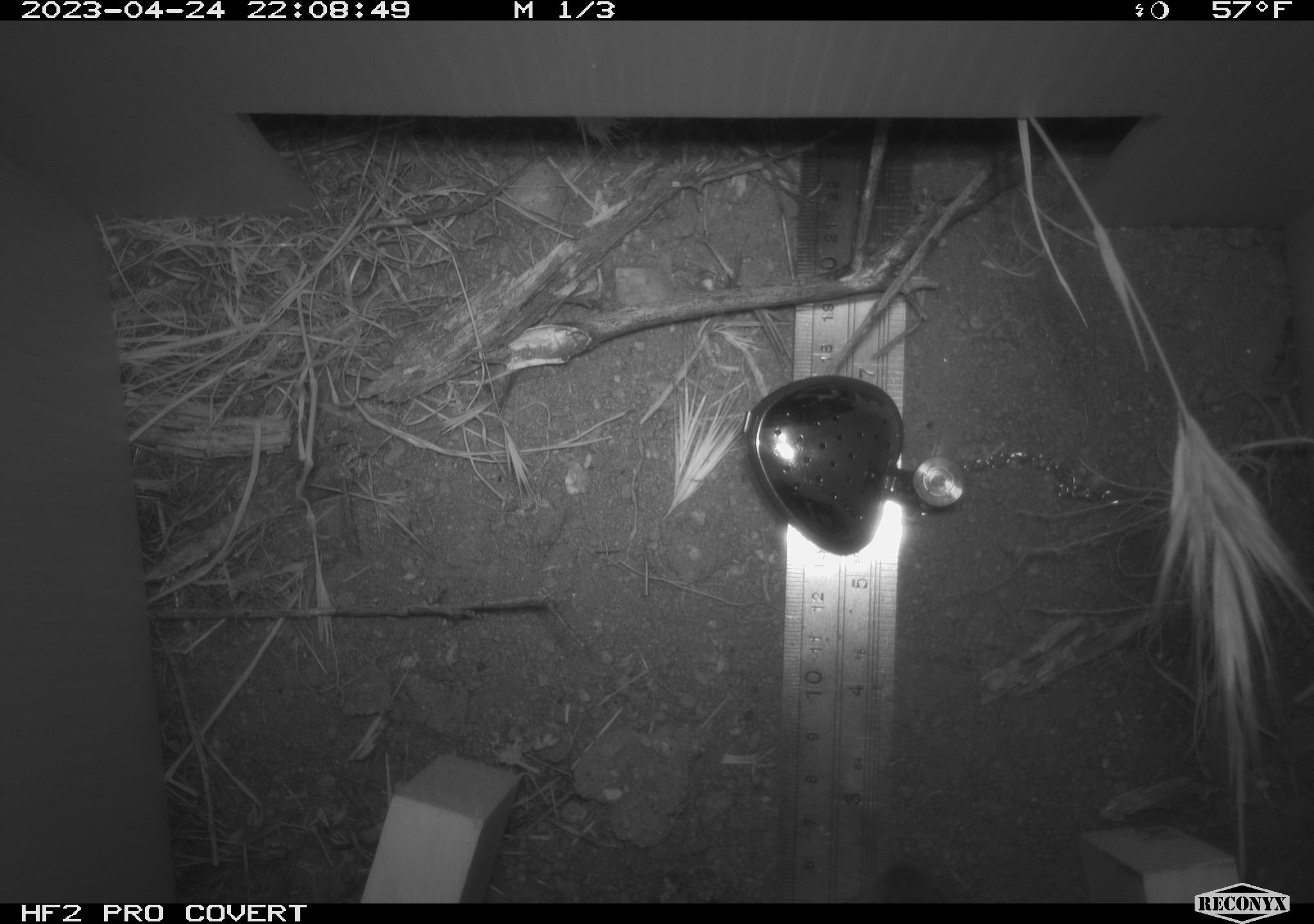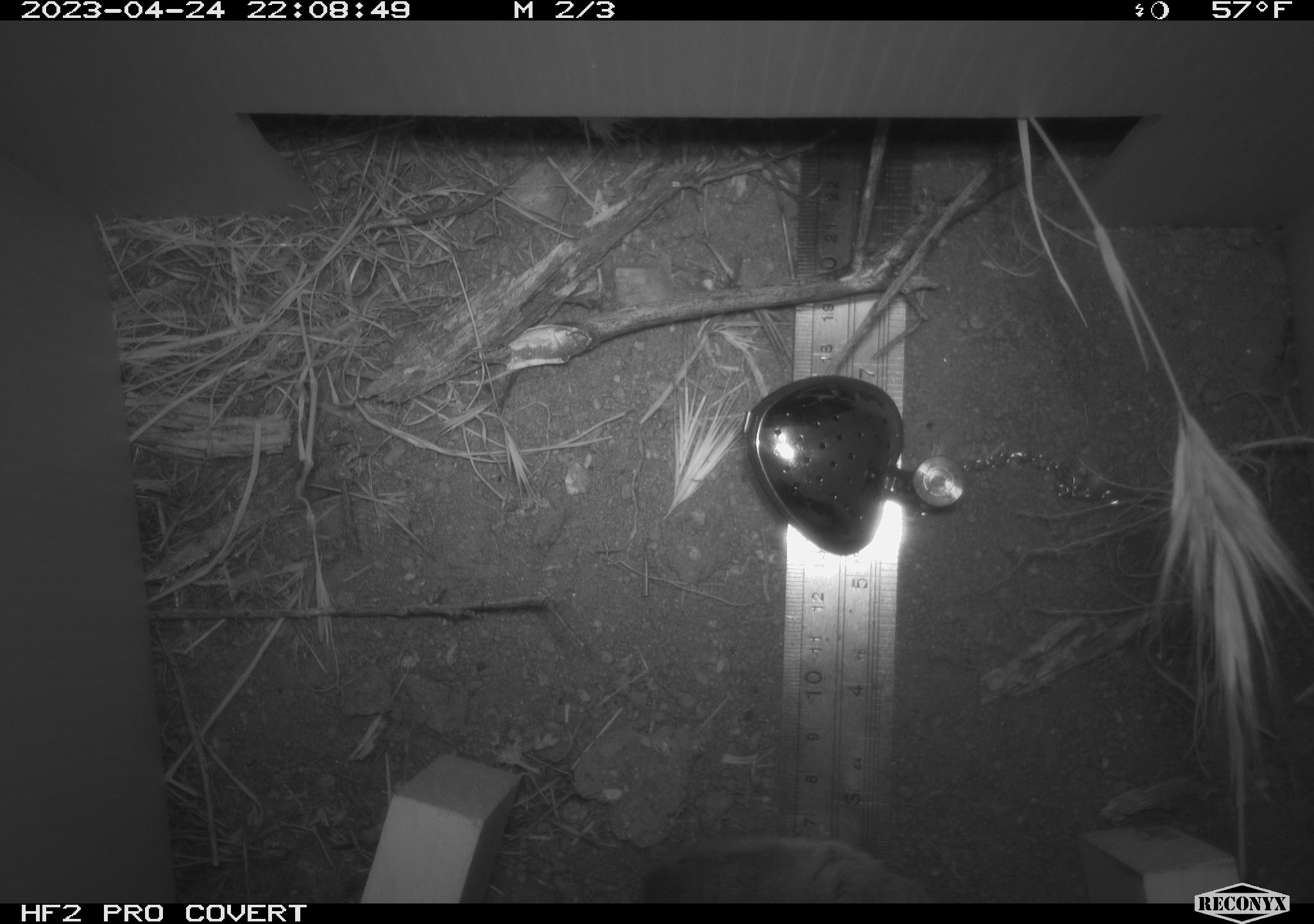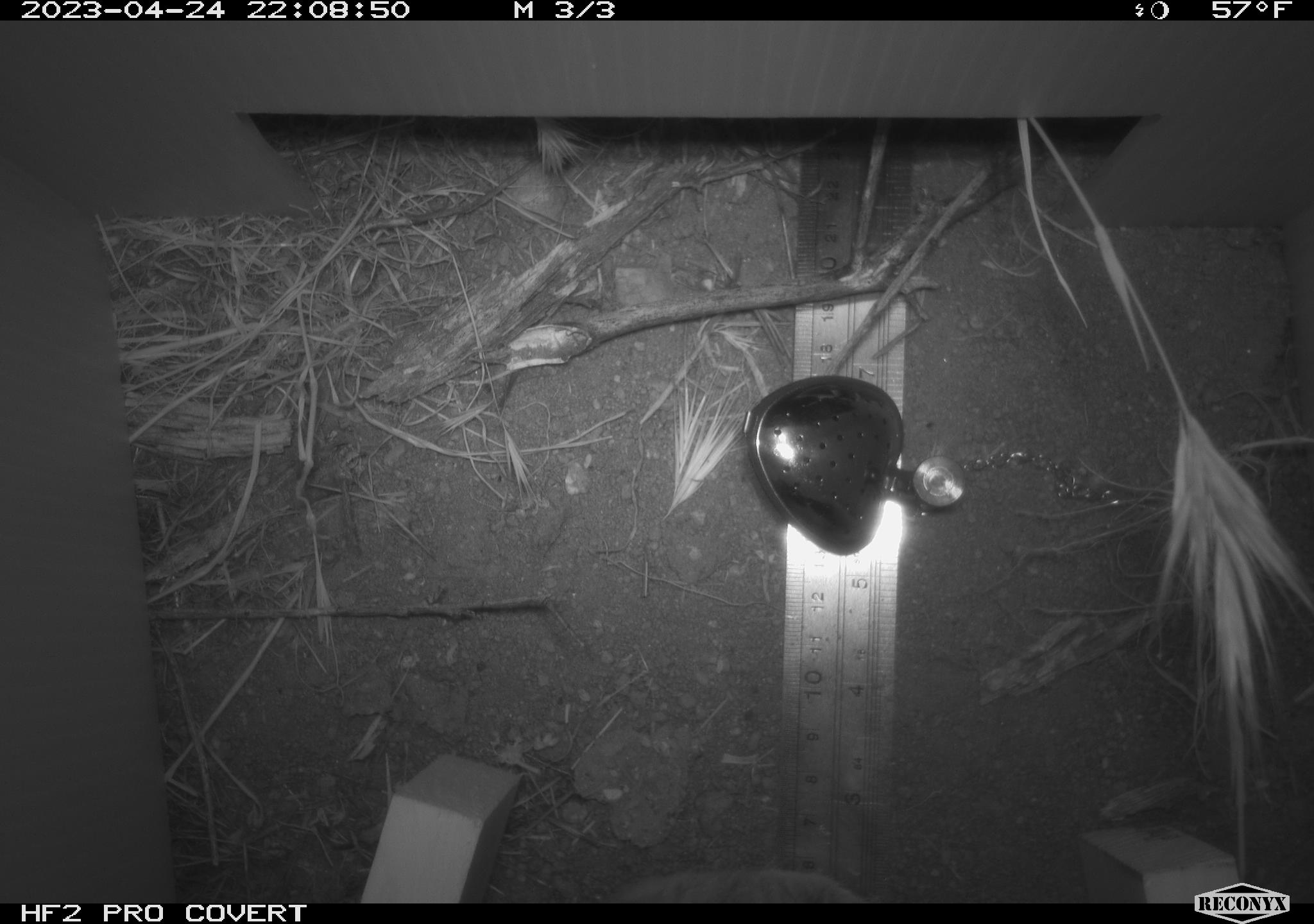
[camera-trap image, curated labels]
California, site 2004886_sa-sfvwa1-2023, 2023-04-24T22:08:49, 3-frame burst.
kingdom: Animalia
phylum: Chordata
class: Mammalia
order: Rodentia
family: Geomyidae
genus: Megascapheus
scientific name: Megascapheus bottae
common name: botta's pocket gopher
Botta's pocket gopher (Megascapheus bottae).